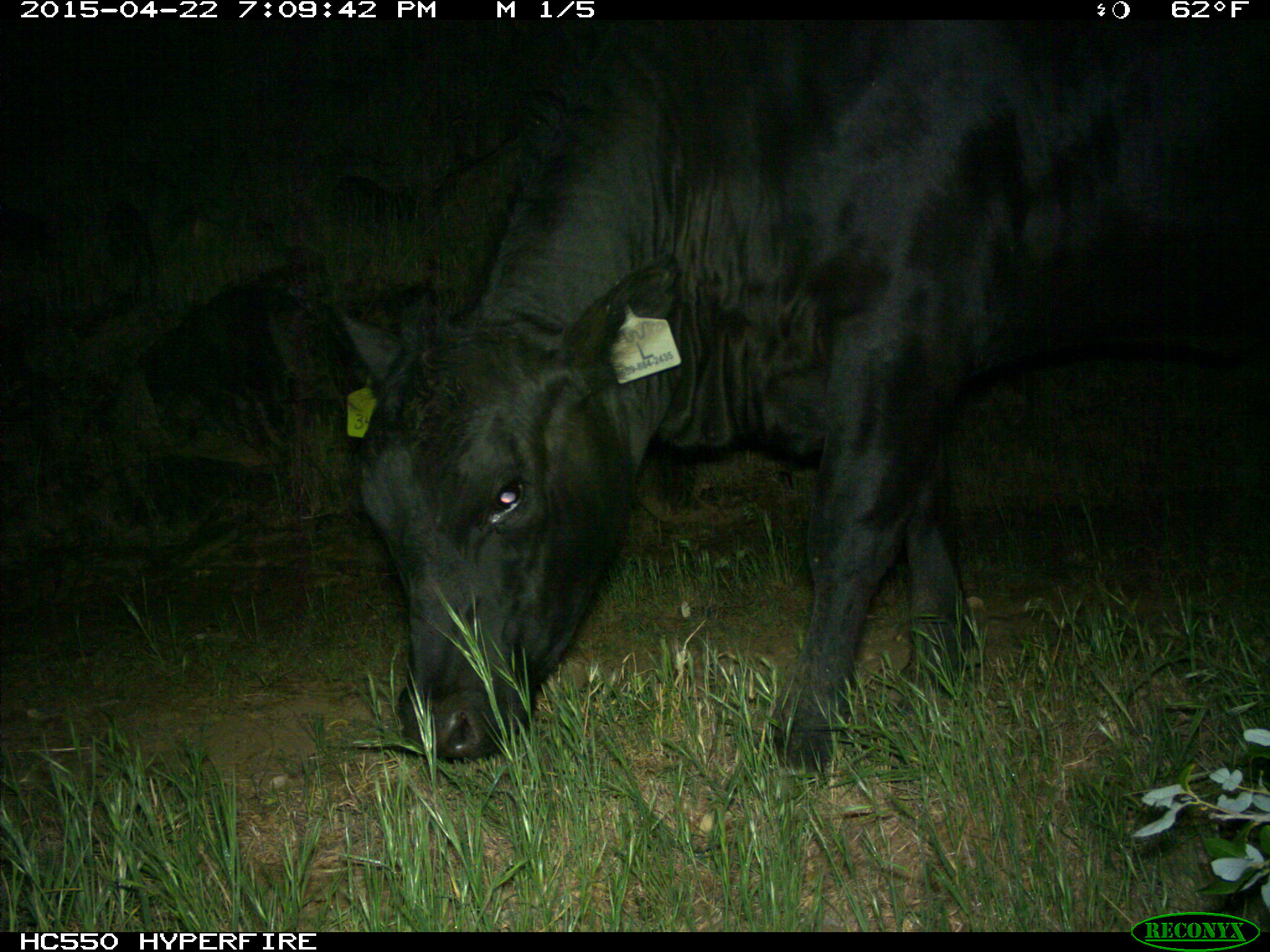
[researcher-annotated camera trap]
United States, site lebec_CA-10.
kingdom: Animalia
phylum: Chordata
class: Mammalia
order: Artiodactyla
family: Bovidae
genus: Bos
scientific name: Bos taurus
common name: domestic cow